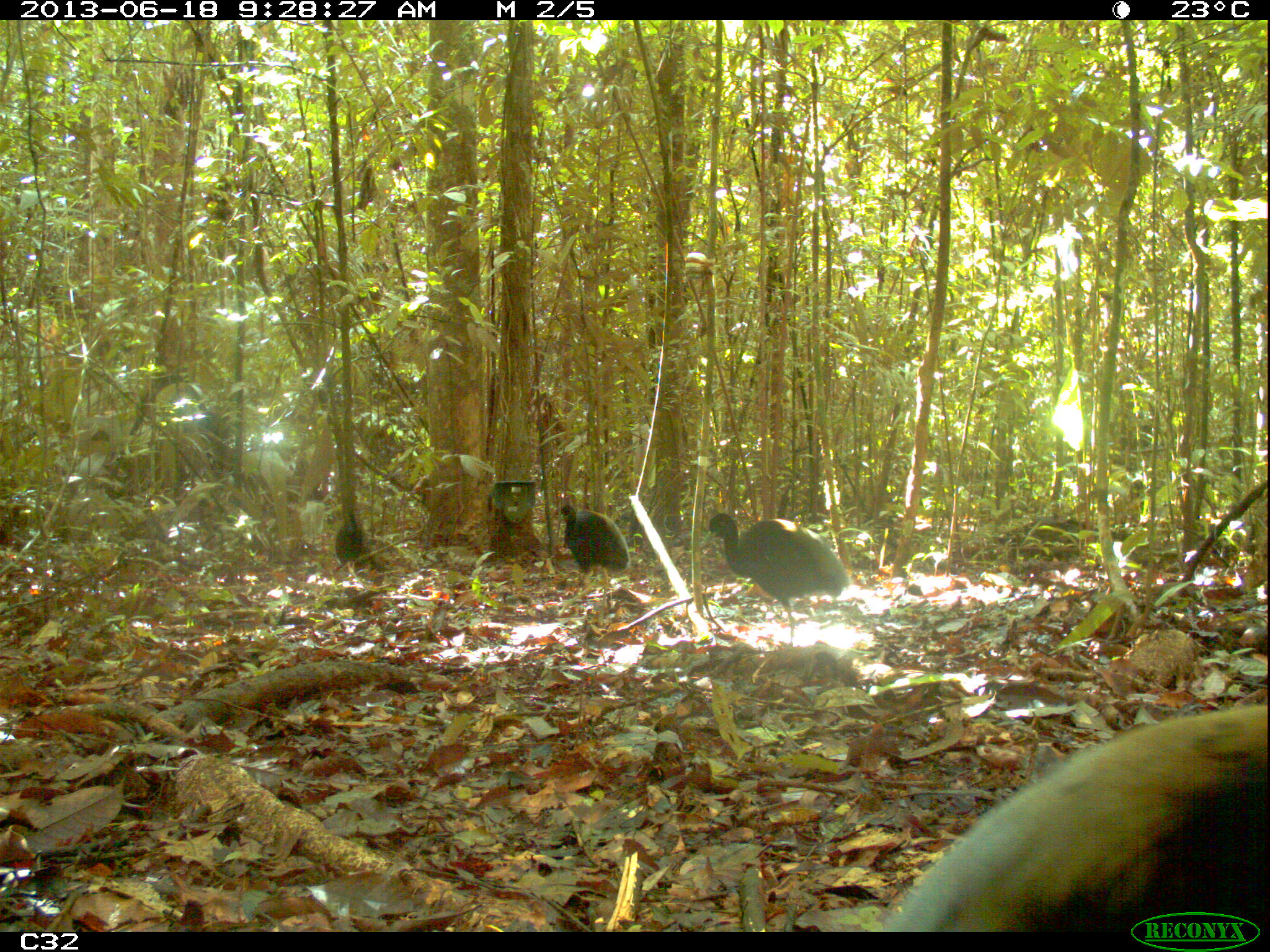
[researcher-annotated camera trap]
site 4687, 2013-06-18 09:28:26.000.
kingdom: Animalia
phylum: Chordata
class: Aves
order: Gruiformes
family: Psophiidae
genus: Psophia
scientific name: Psophia crepitans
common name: gray-winged trumpeter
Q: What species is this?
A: Psophia crepitans (gray-winged trumpeter).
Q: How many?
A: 4.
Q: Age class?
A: Adult.